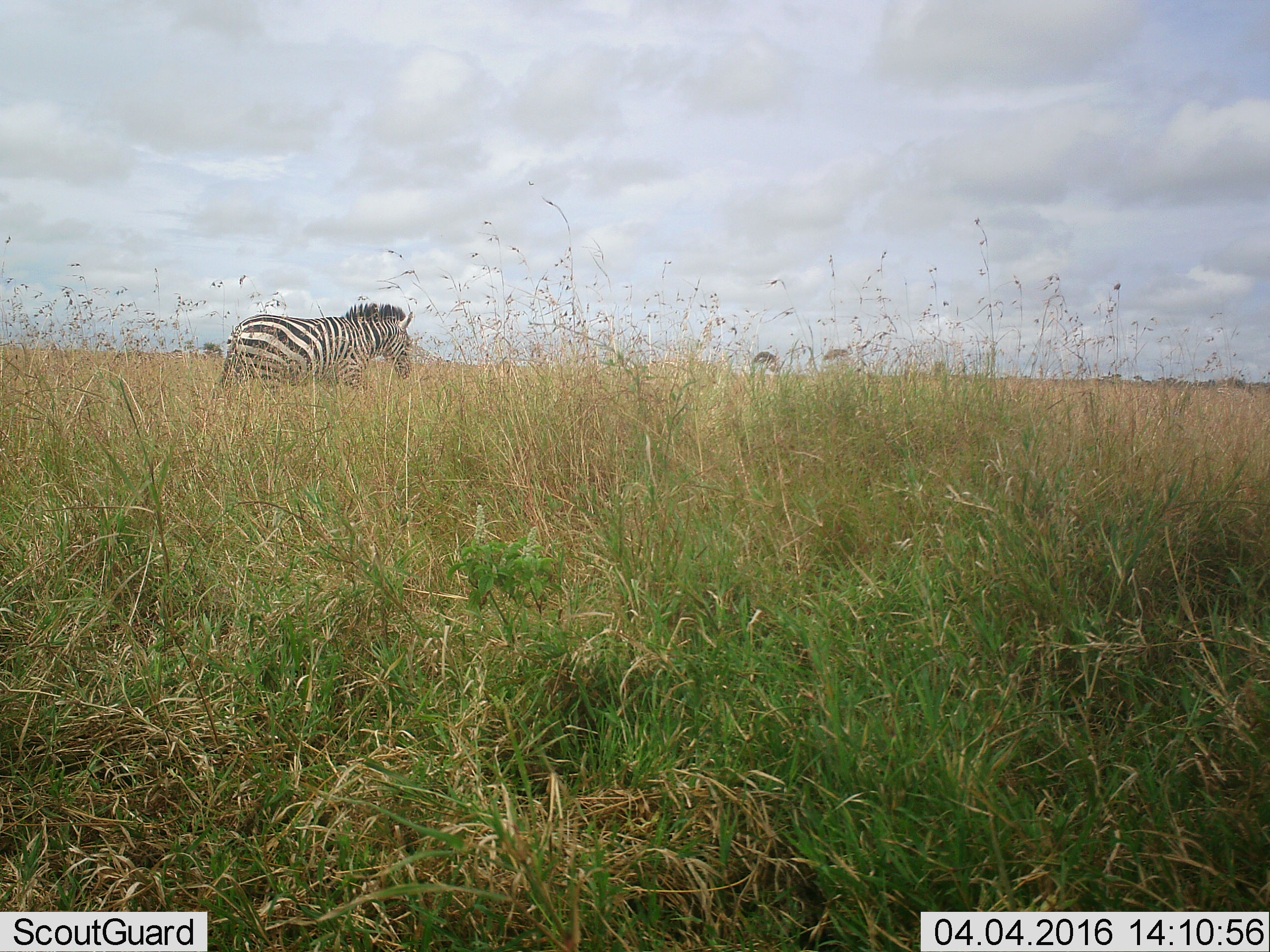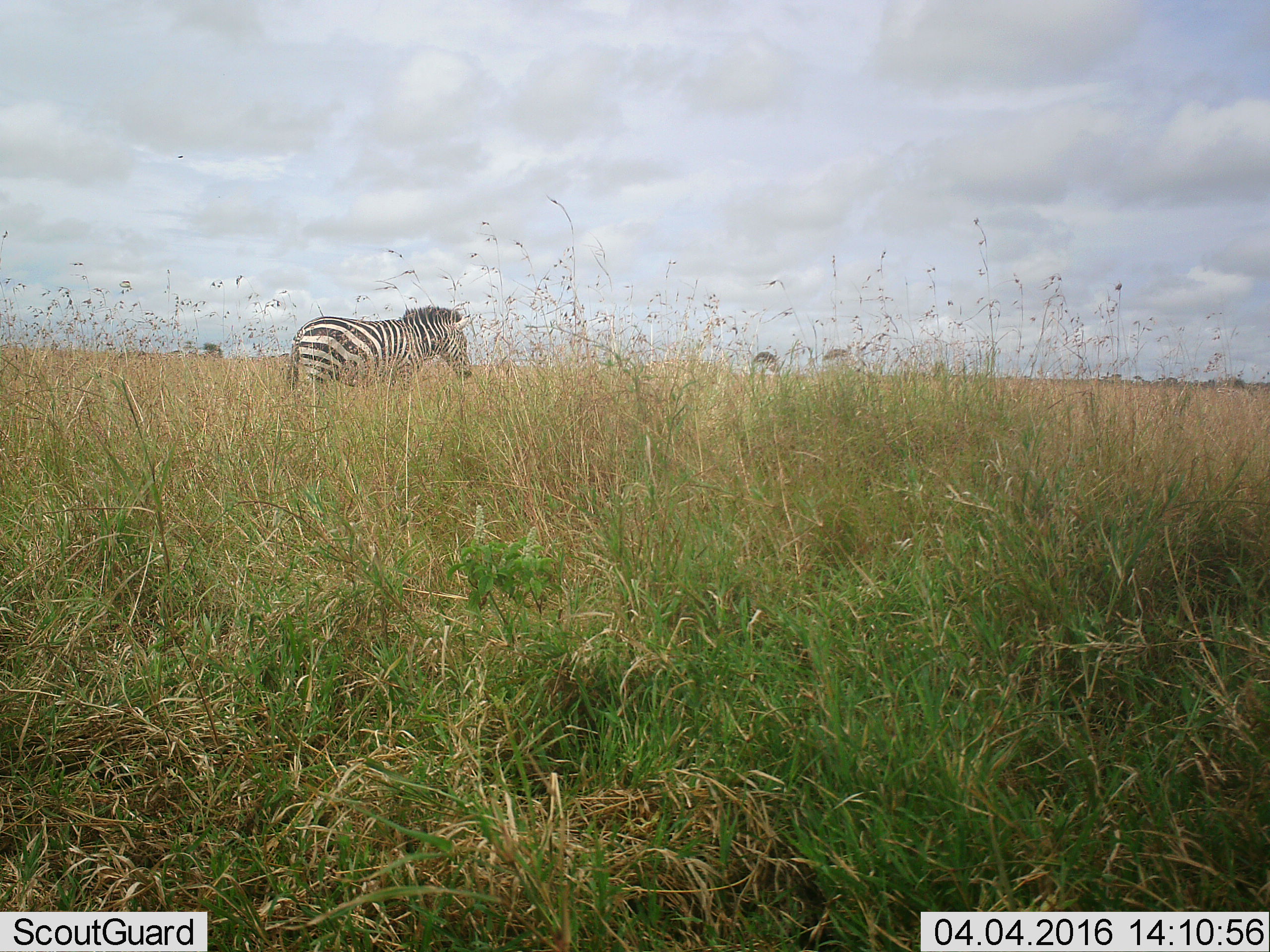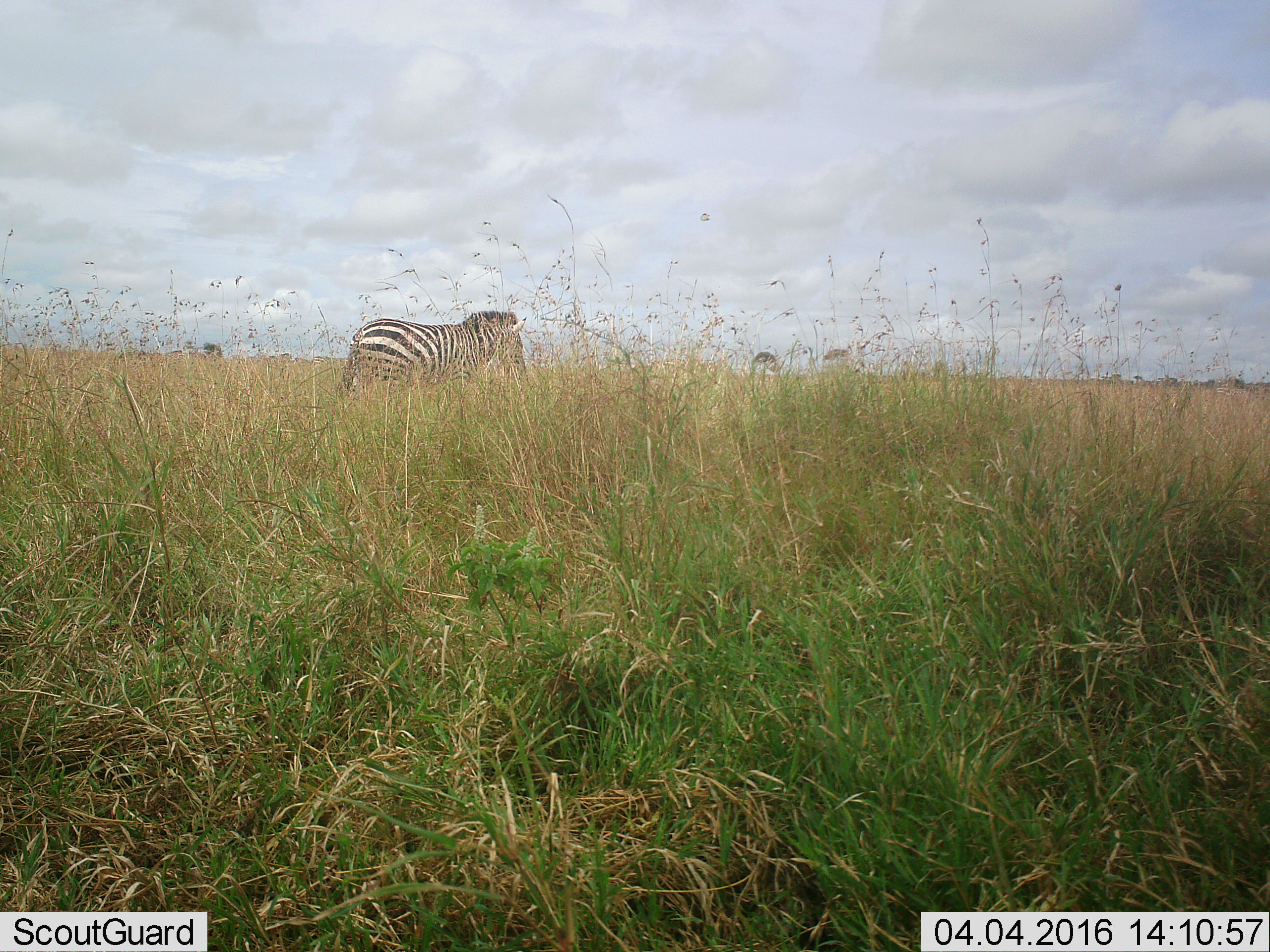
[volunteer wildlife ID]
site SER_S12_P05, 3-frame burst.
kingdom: Animalia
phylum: Chordata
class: Mammalia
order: Perissodactyla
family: Equidae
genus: Equus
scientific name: Equus quagga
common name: plains zebra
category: zebraplains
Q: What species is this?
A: Zebraplains (plains zebra) (Equus quagga).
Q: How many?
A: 1.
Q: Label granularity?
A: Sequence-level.